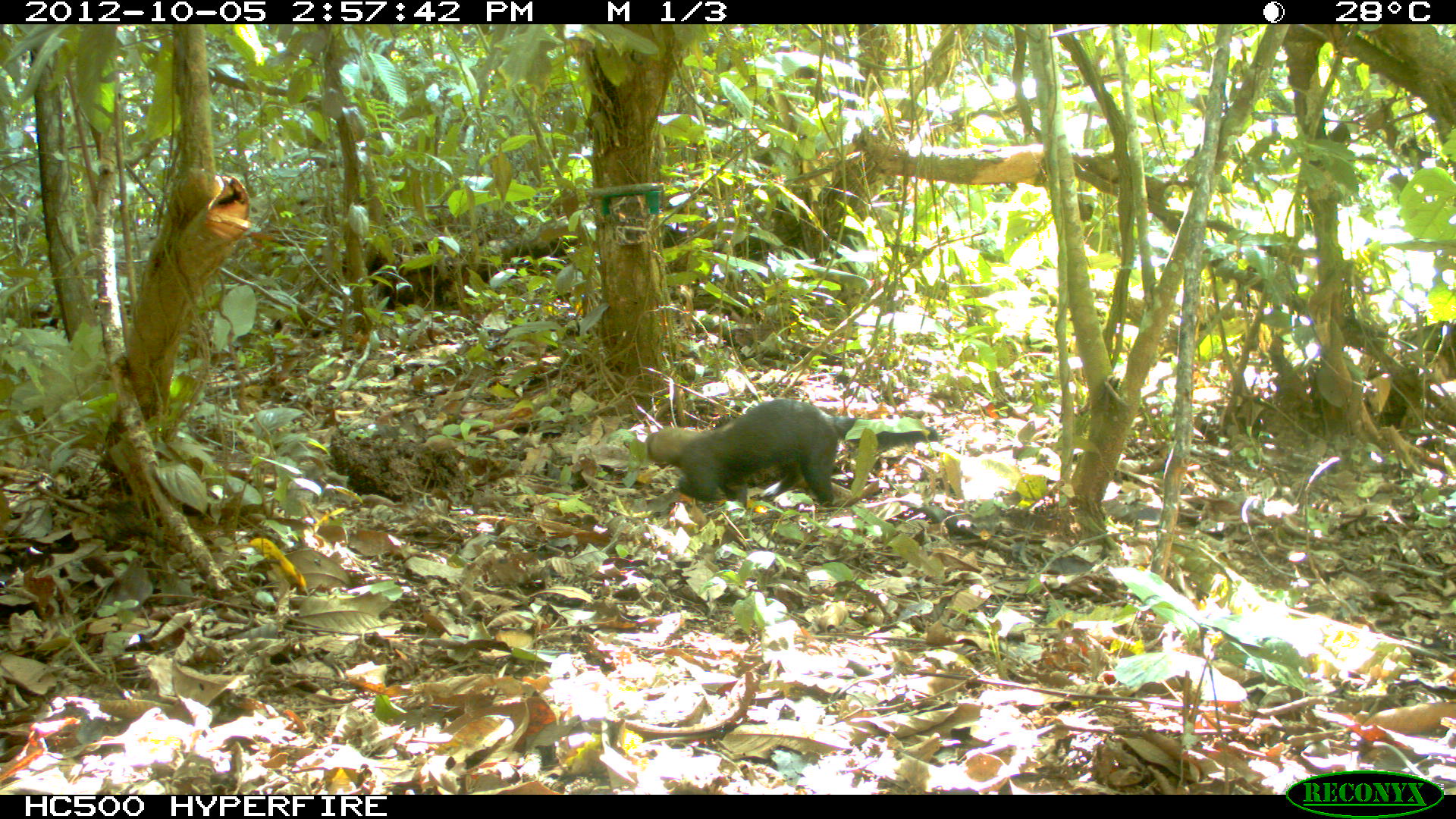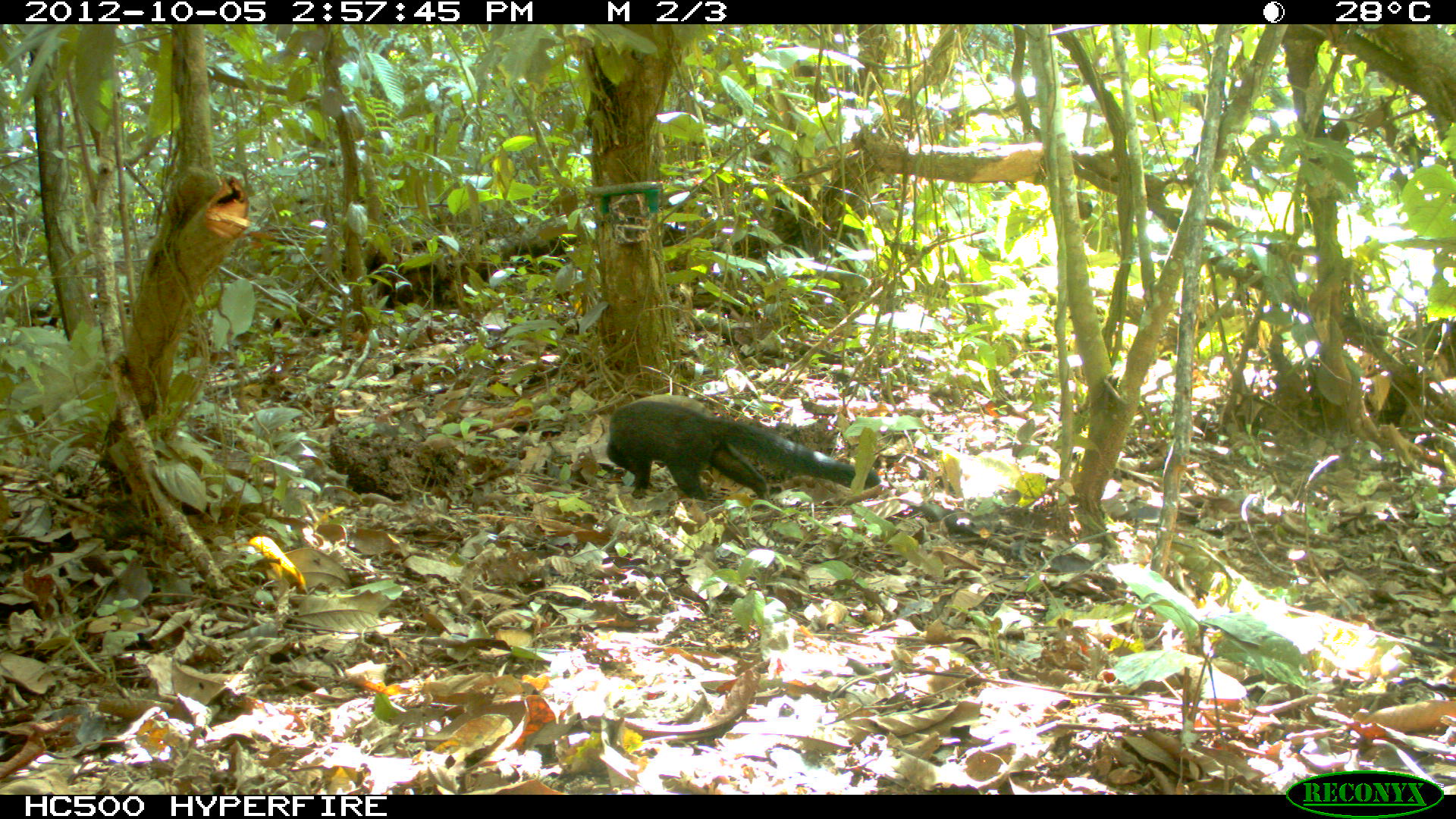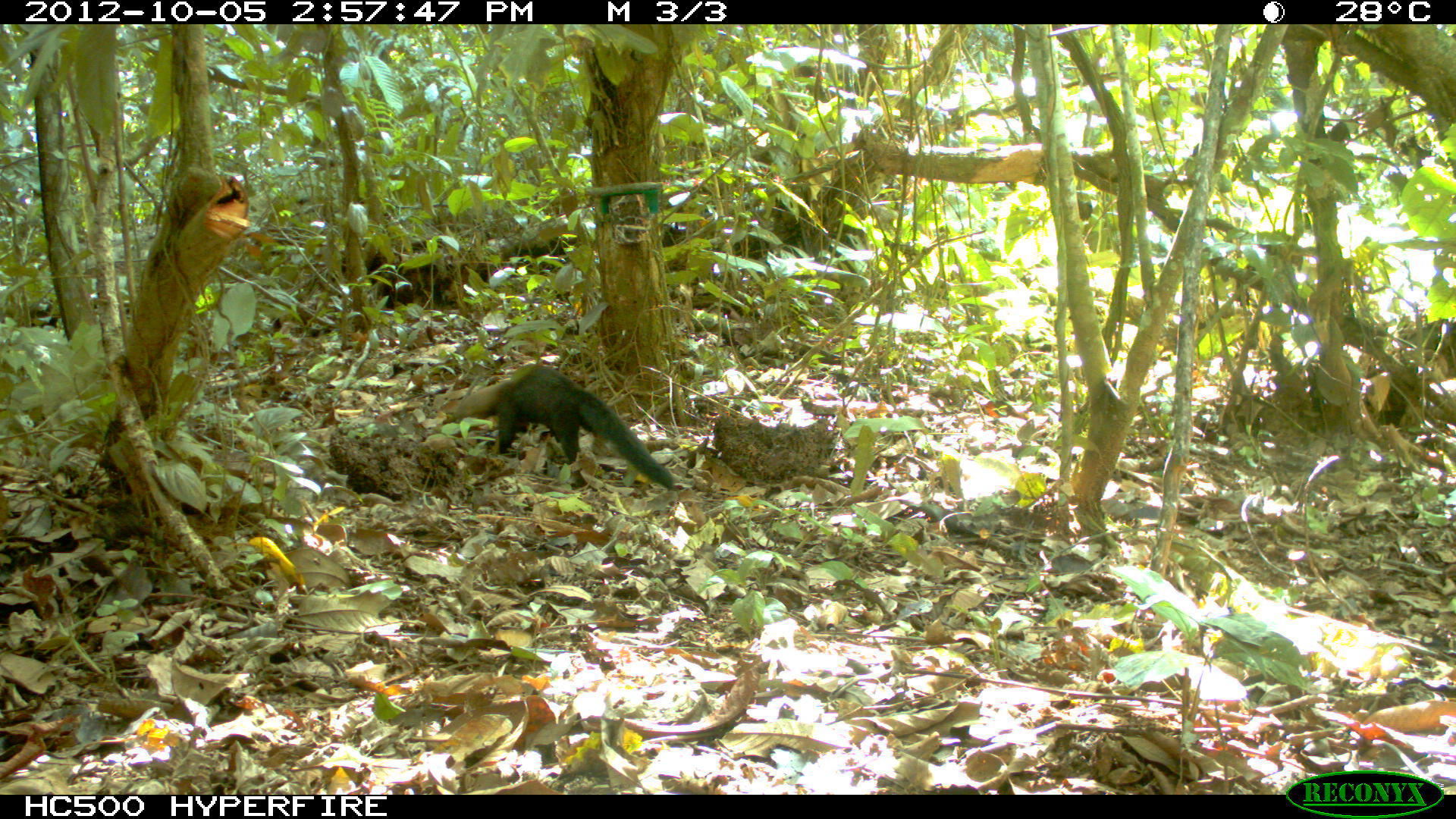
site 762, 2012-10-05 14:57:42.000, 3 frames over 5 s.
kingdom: Animalia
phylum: Chordata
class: Mammalia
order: Carnivora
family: Mustelidae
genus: Eira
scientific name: Eira barbara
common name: tayra